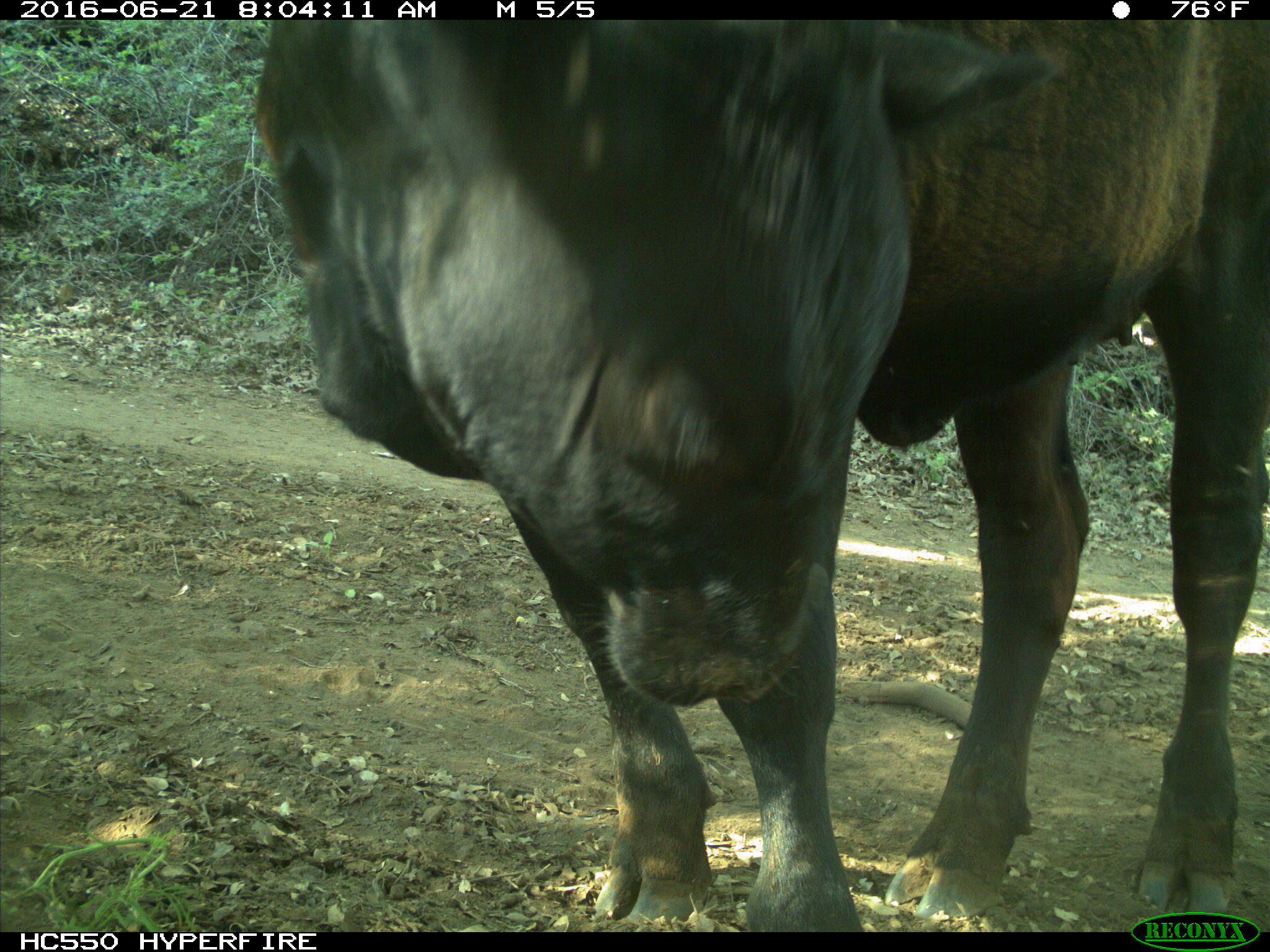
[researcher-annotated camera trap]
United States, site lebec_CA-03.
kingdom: Animalia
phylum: Chordata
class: Mammalia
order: Artiodactyla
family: Bovidae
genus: Bos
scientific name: Bos taurus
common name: domestic cow